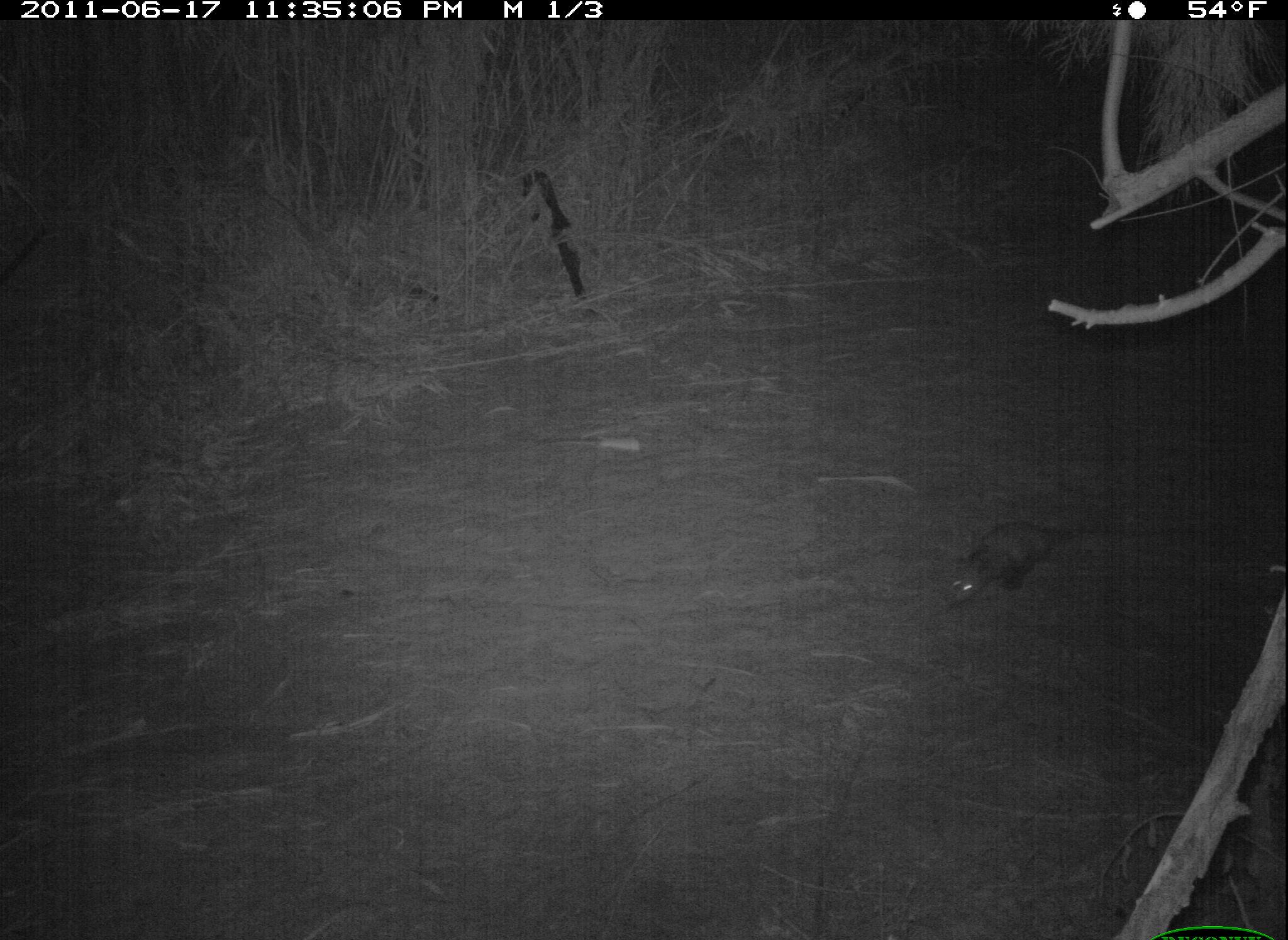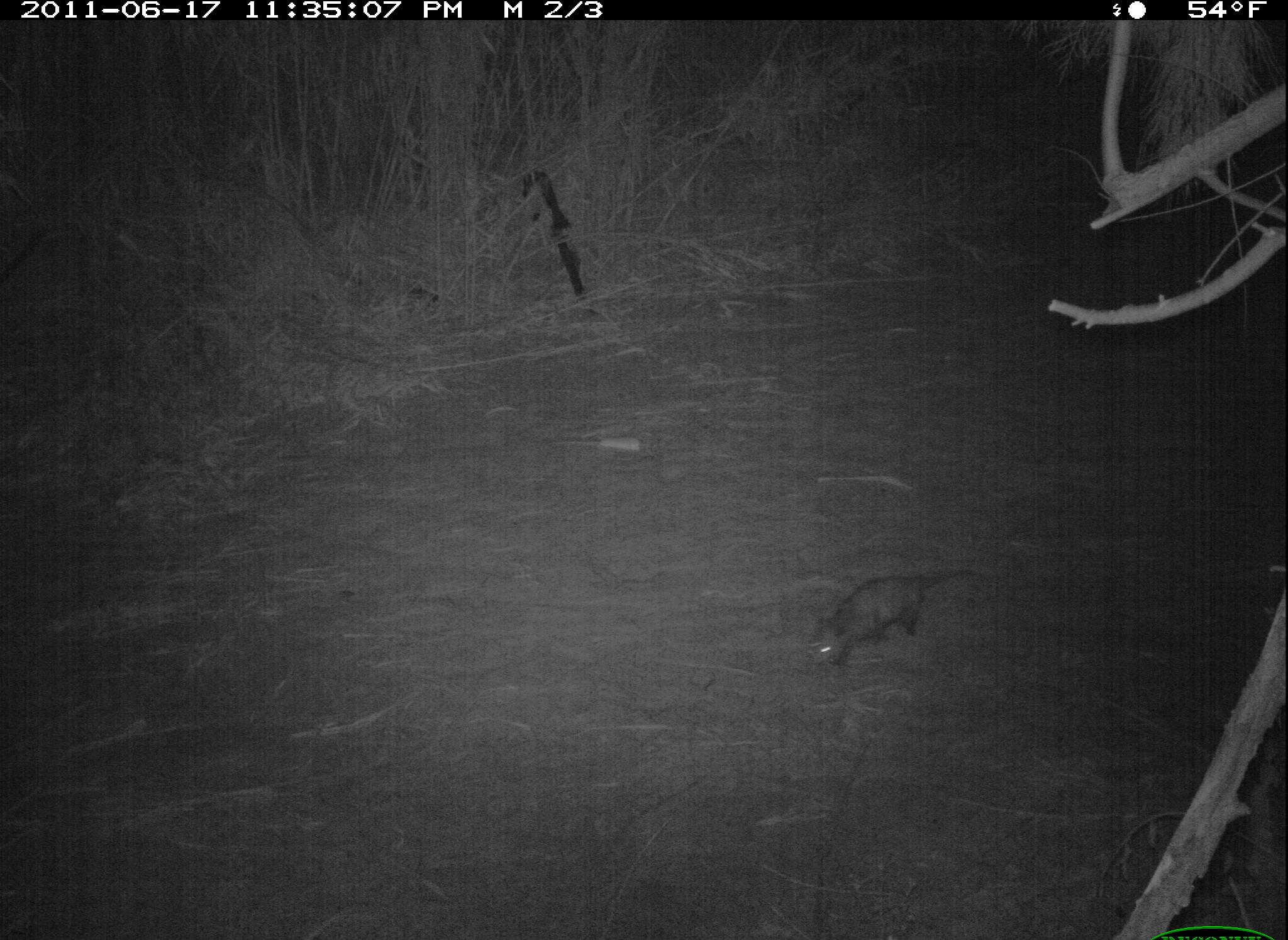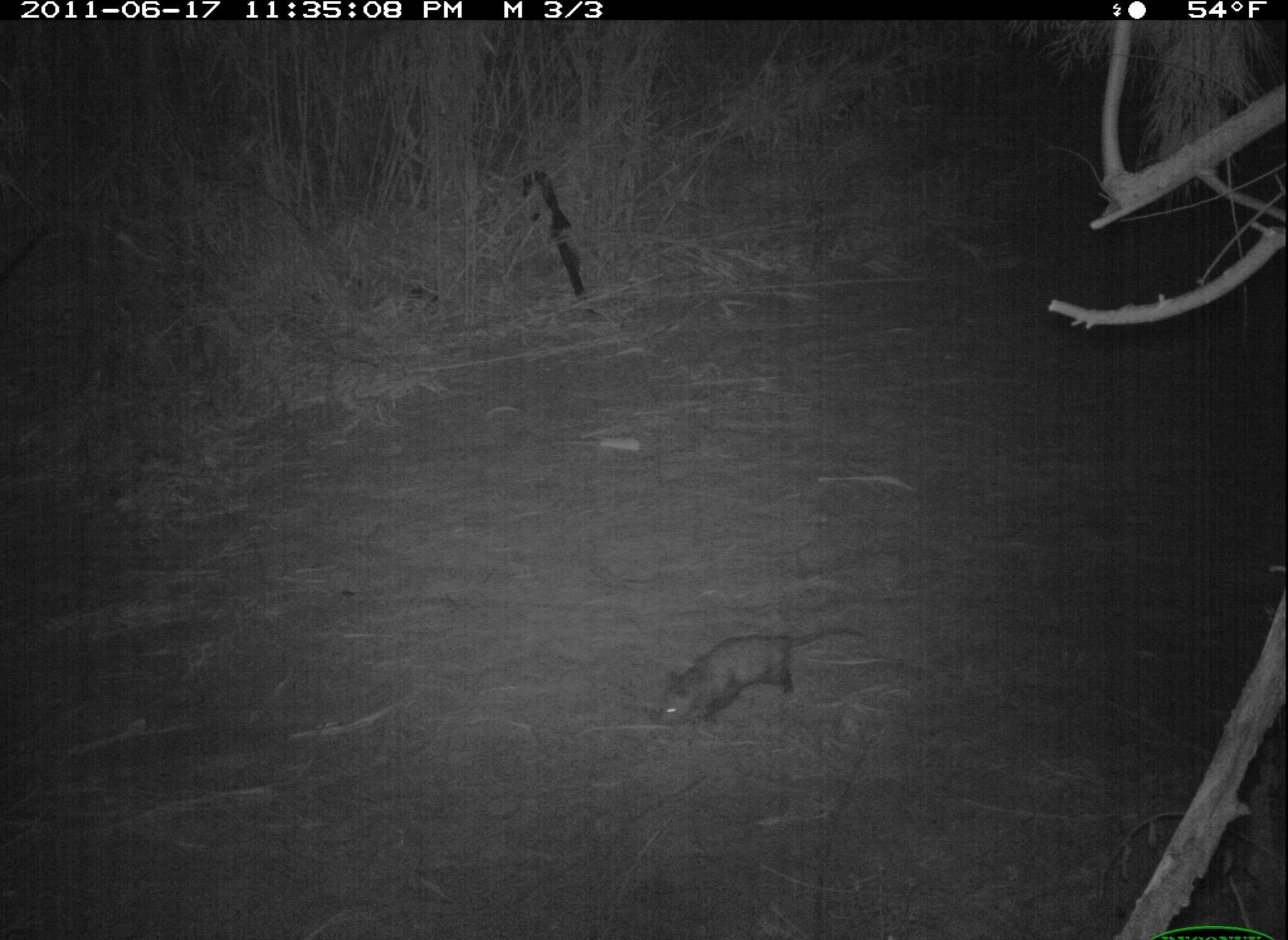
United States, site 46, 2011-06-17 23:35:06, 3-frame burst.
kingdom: Animalia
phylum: Chordata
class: Mammalia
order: Didelphimorphia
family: Didelphidae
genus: Didelphis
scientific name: Didelphis virginiana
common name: virginia opossum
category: opossum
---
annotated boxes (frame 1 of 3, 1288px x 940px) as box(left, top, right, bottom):
opossum: box(931, 512, 1092, 628)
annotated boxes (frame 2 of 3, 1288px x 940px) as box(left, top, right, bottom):
opossum: box(787, 548, 1000, 683)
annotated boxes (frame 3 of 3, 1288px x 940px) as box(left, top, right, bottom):
opossum: box(642, 620, 873, 739)